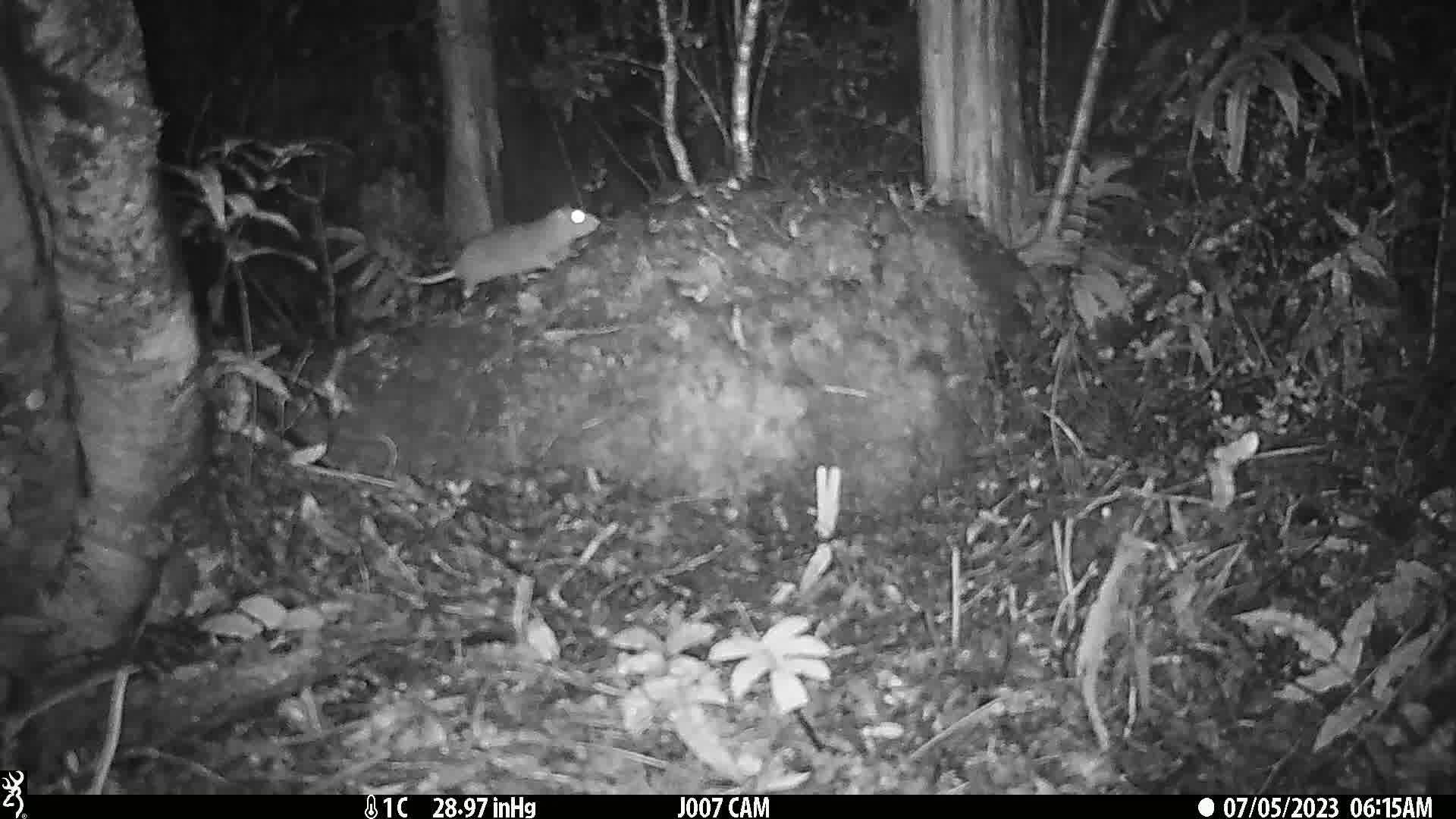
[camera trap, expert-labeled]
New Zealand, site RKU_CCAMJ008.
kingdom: Animalia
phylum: Chordata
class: Mammalia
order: Rodentia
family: Muridae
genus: Rattus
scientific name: Rattus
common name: rat